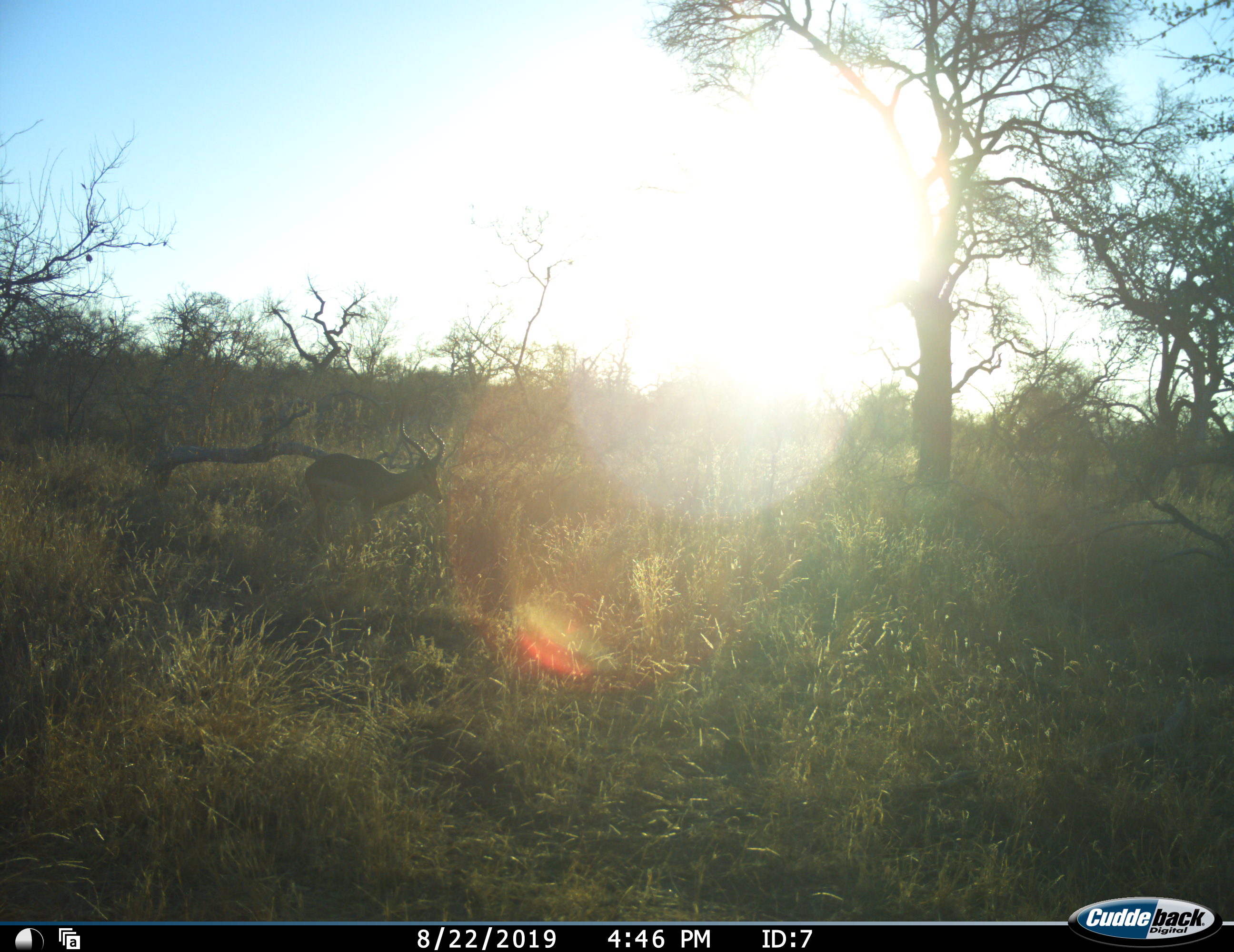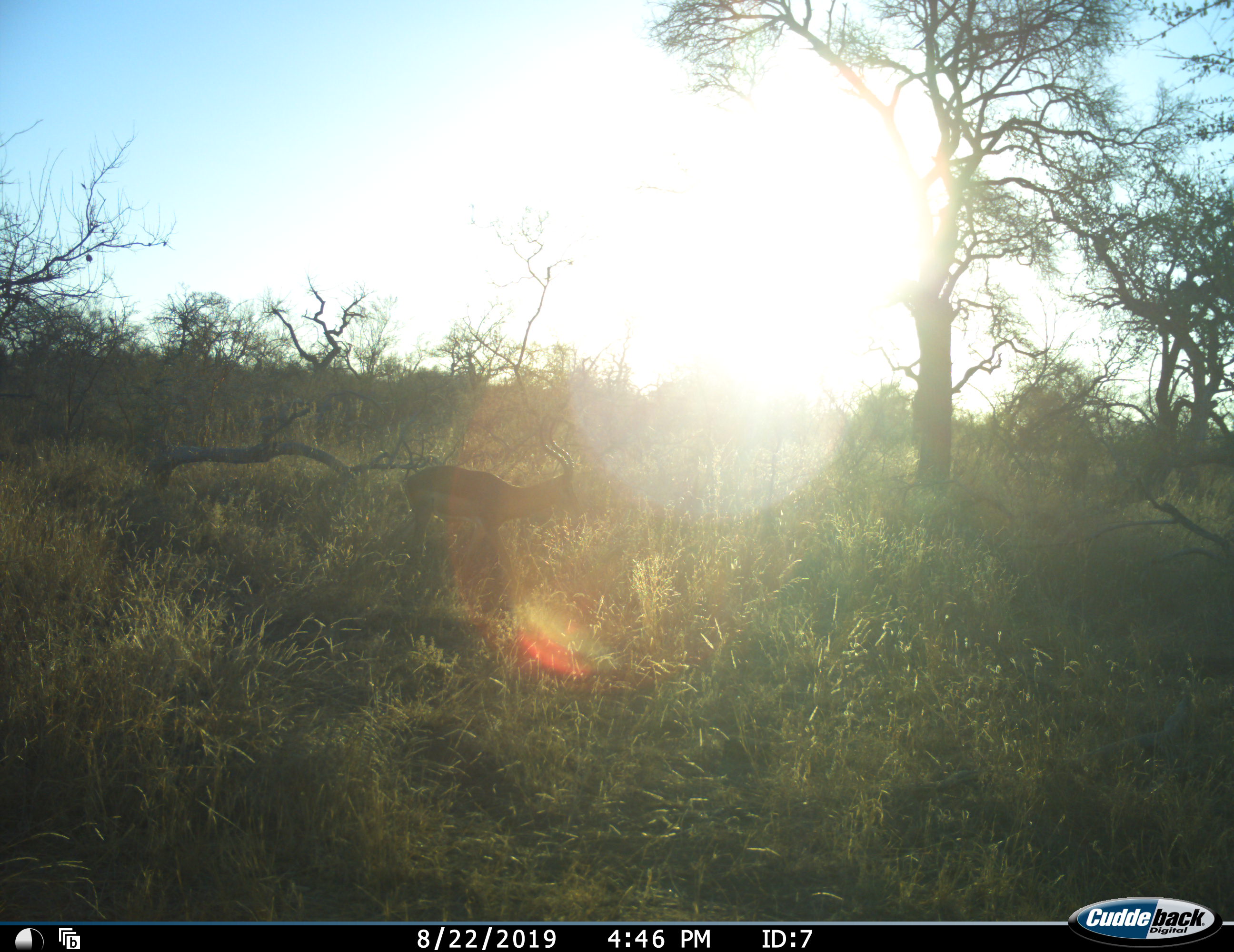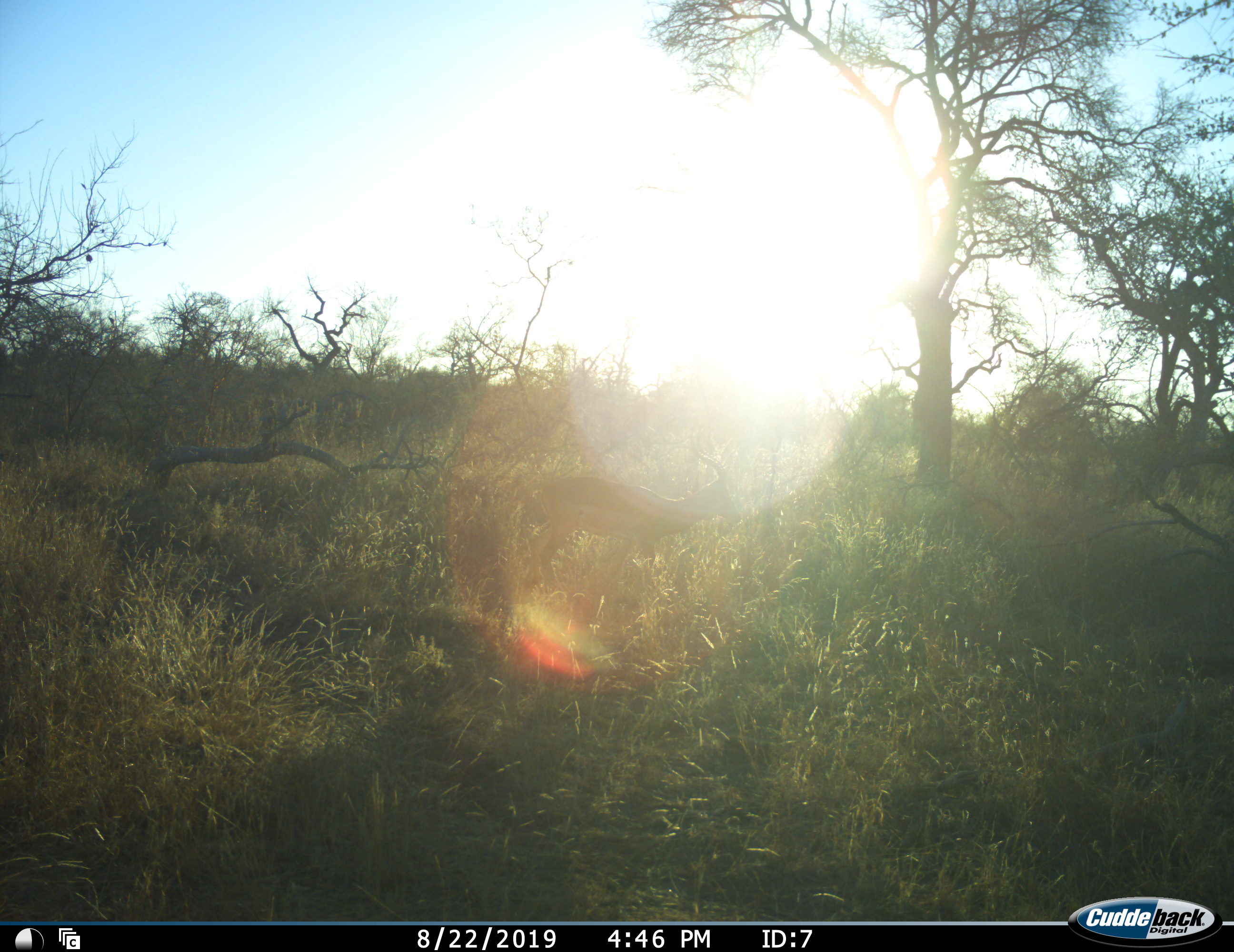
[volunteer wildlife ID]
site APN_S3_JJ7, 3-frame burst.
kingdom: Animalia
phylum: Chordata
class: Mammalia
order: Artiodactyla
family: Bovidae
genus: Aepyceros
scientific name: Aepyceros melampus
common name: impala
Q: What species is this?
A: Impala (Aepyceros melampus).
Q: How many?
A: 1.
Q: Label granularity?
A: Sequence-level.